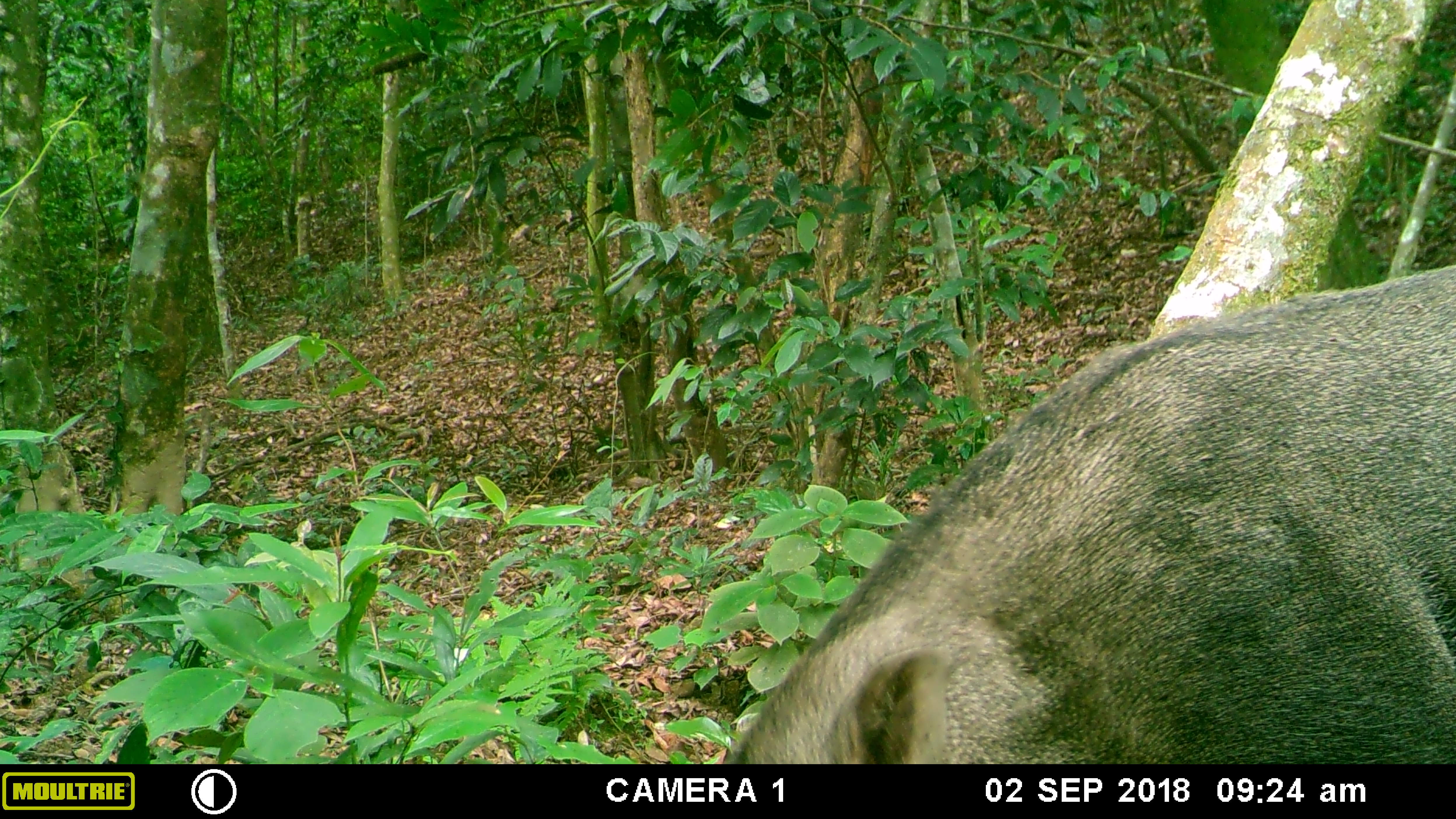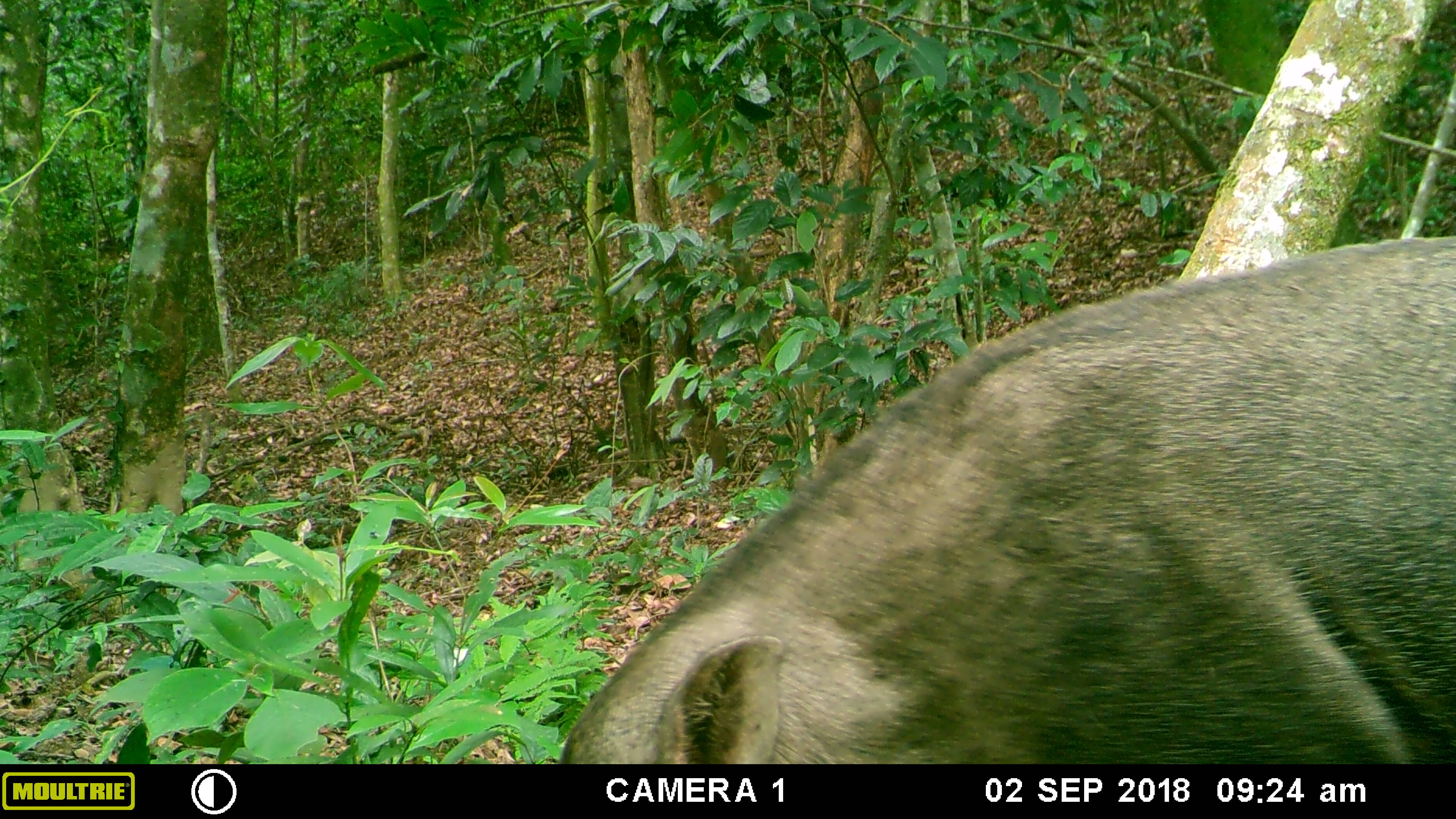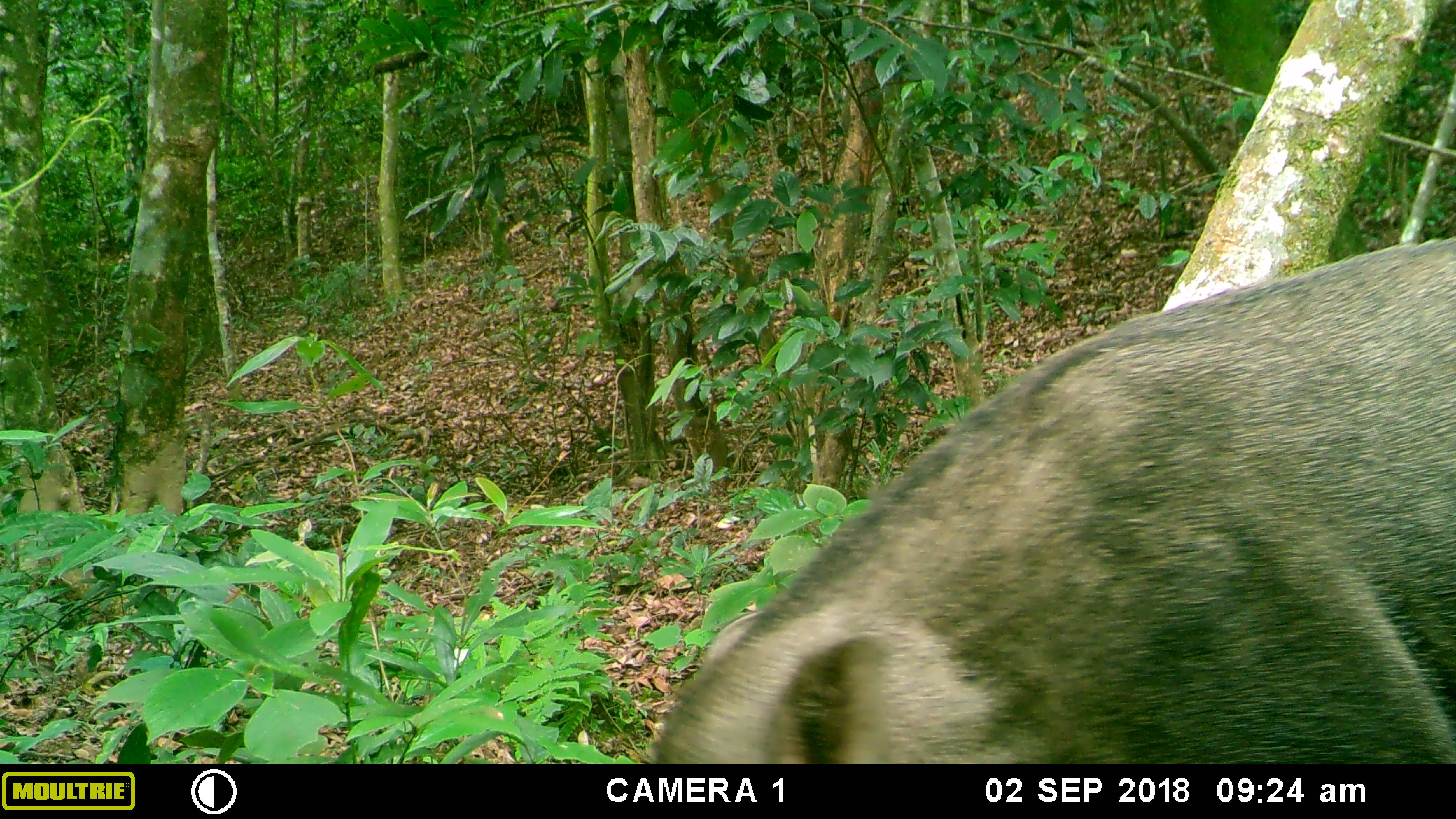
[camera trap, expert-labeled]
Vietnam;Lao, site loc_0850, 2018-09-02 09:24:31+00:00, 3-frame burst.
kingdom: Animalia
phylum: Chordata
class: Mammalia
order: Artiodactyla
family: Suidae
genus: Sus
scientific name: Sus scrofa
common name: eurasian wild pig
Eurasian wild pig (Sus scrofa). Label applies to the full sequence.